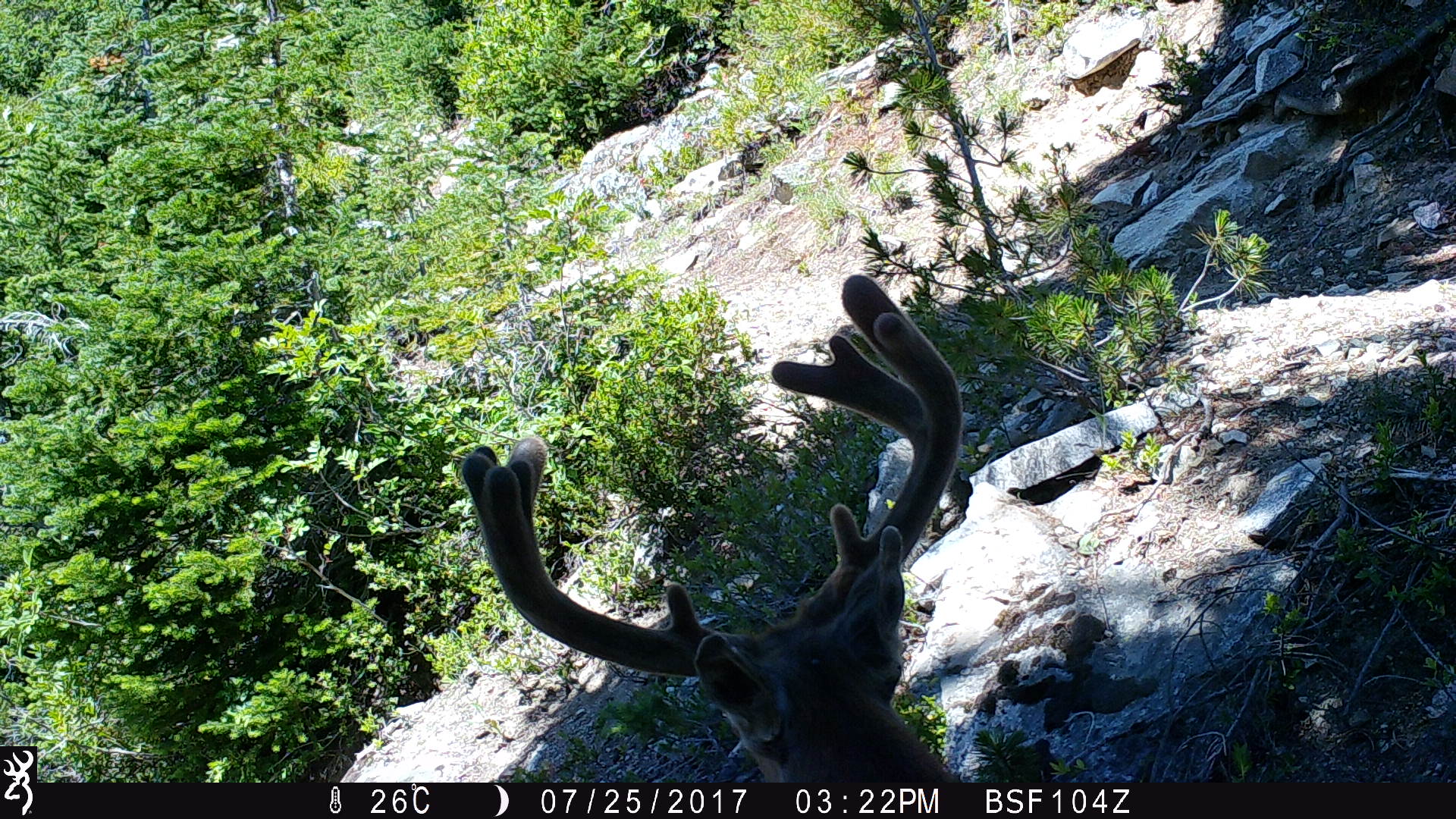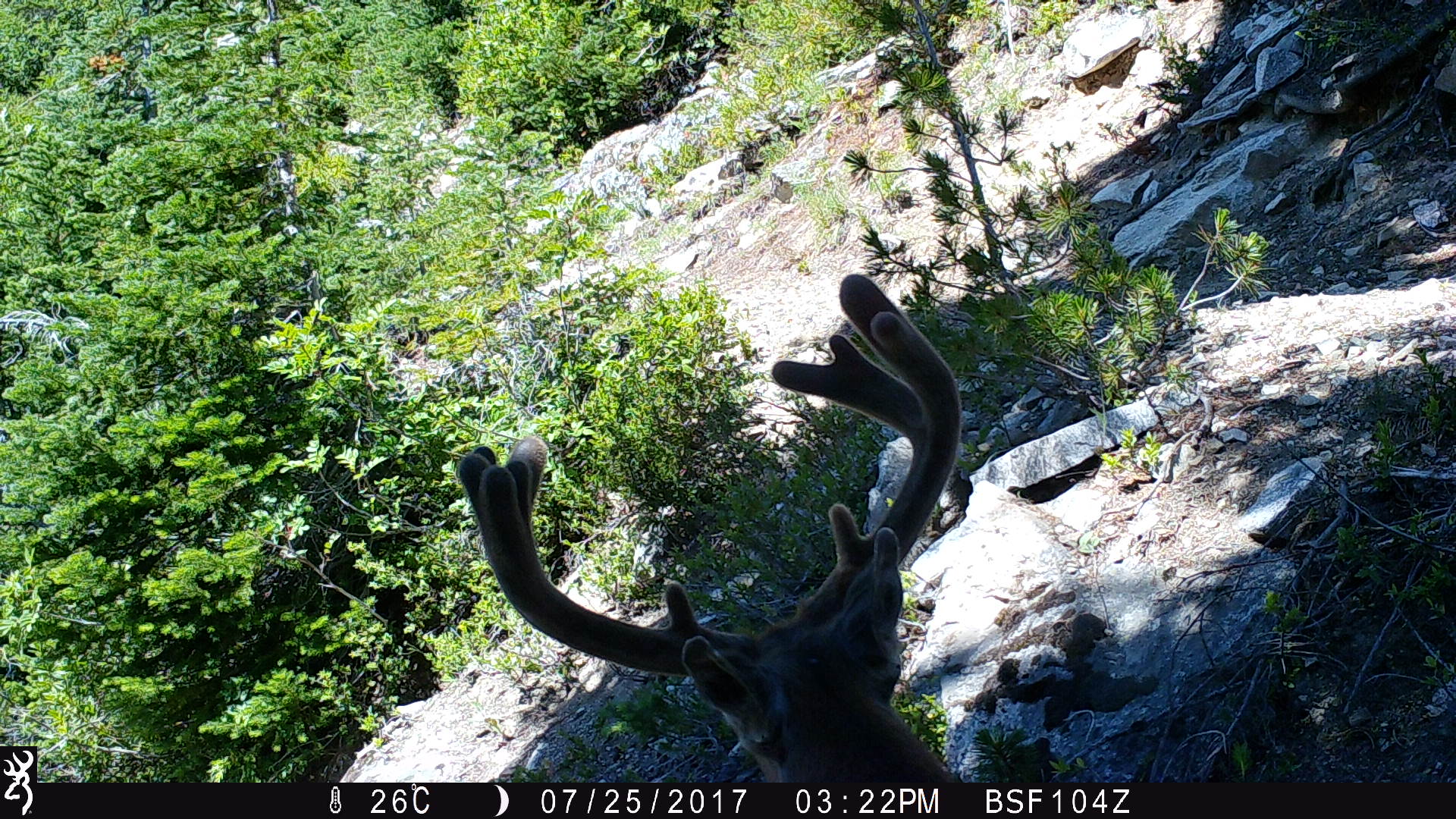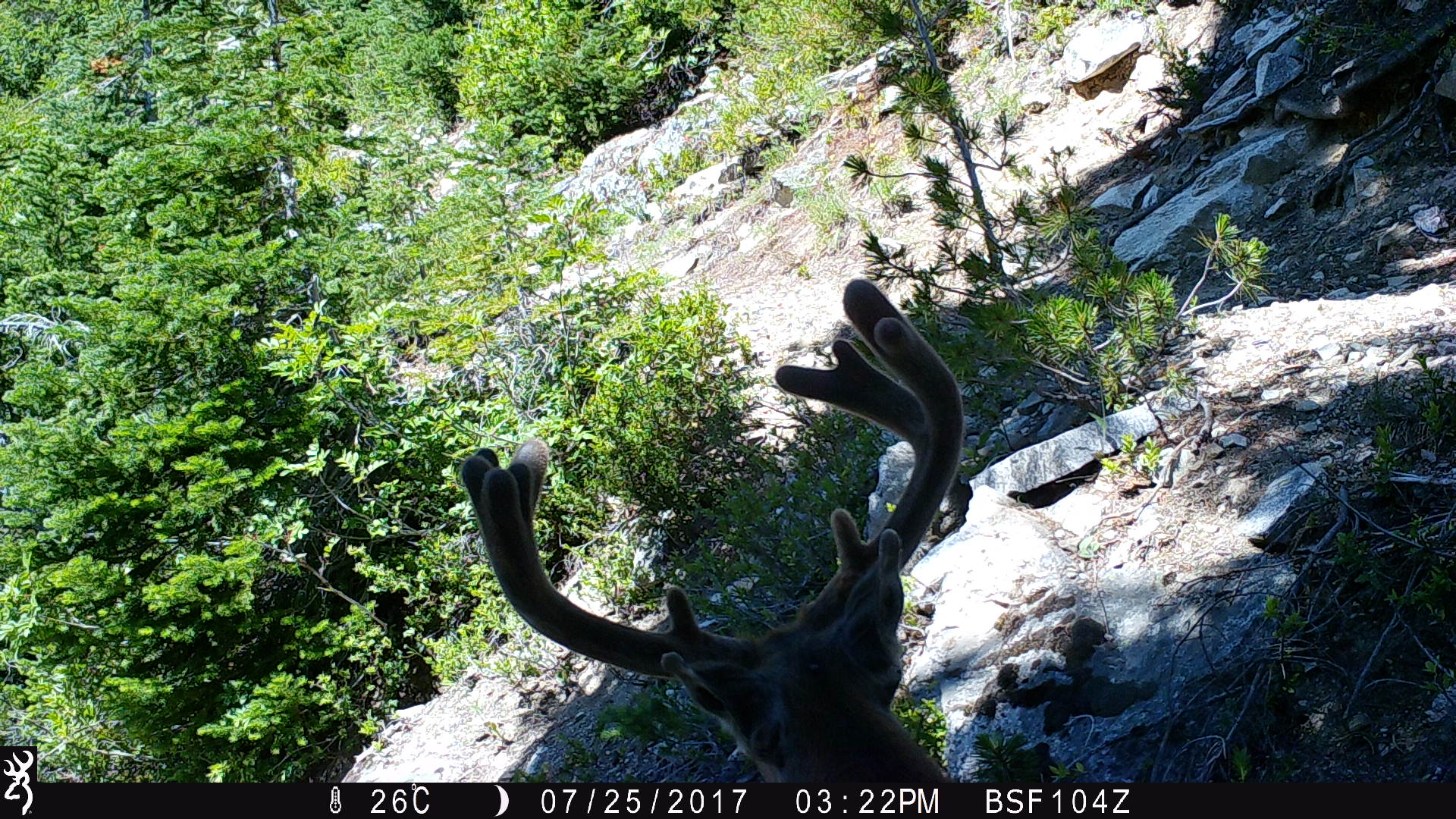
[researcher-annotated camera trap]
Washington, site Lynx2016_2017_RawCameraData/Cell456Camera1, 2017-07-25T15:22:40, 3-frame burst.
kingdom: Animalia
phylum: Chordata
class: Mammalia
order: Artiodactyla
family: Cervidae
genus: Odocoileus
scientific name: Odocoileus hemionus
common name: mule deer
Odocoileus hemionus (mule deer). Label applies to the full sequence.